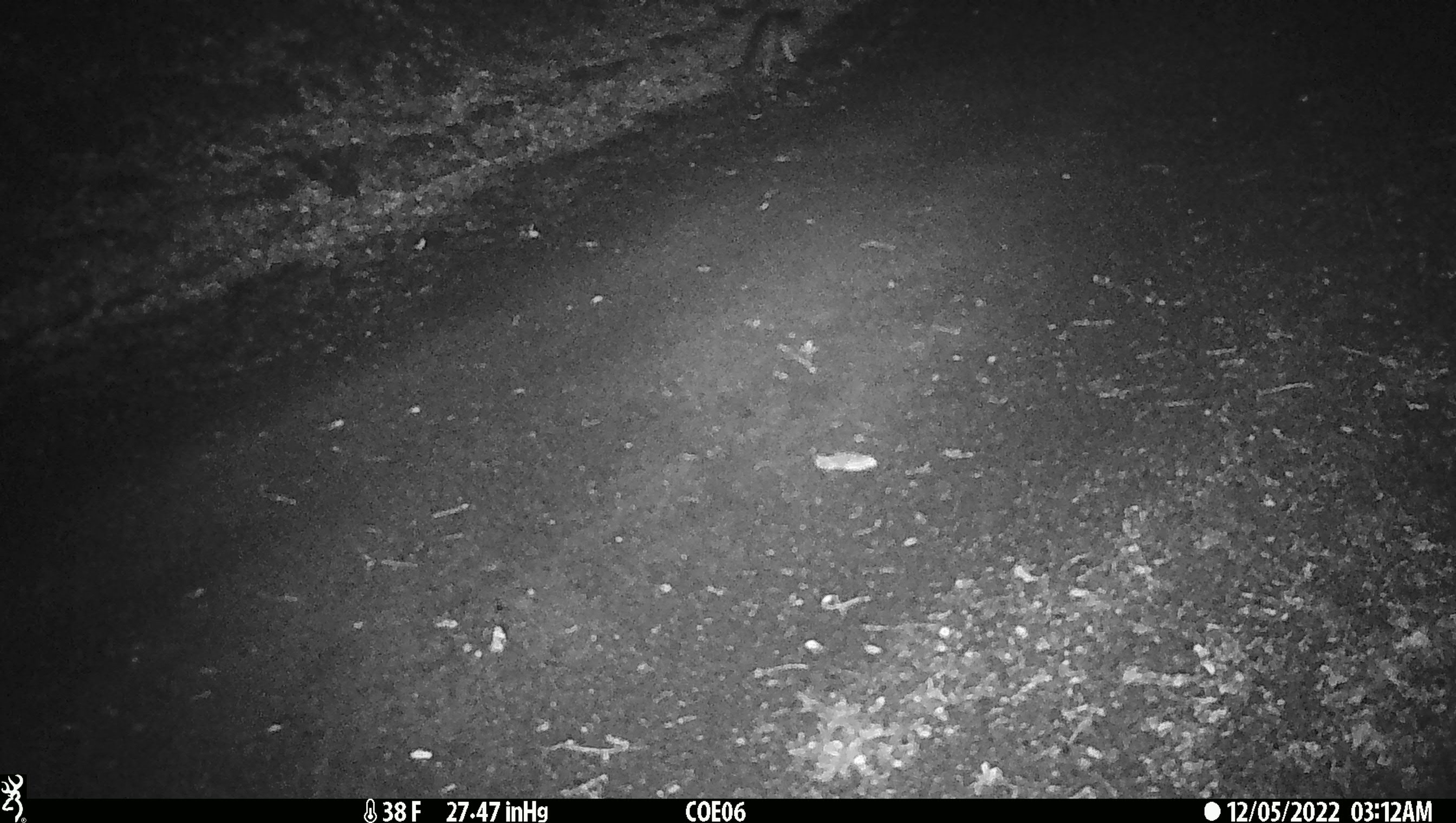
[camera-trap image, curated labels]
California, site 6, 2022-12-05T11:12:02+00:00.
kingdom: Animalia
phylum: Chordata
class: Mammalia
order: Carnivora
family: Canidae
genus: Urocyon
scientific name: Urocyon cinereoargenteus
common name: gray fox